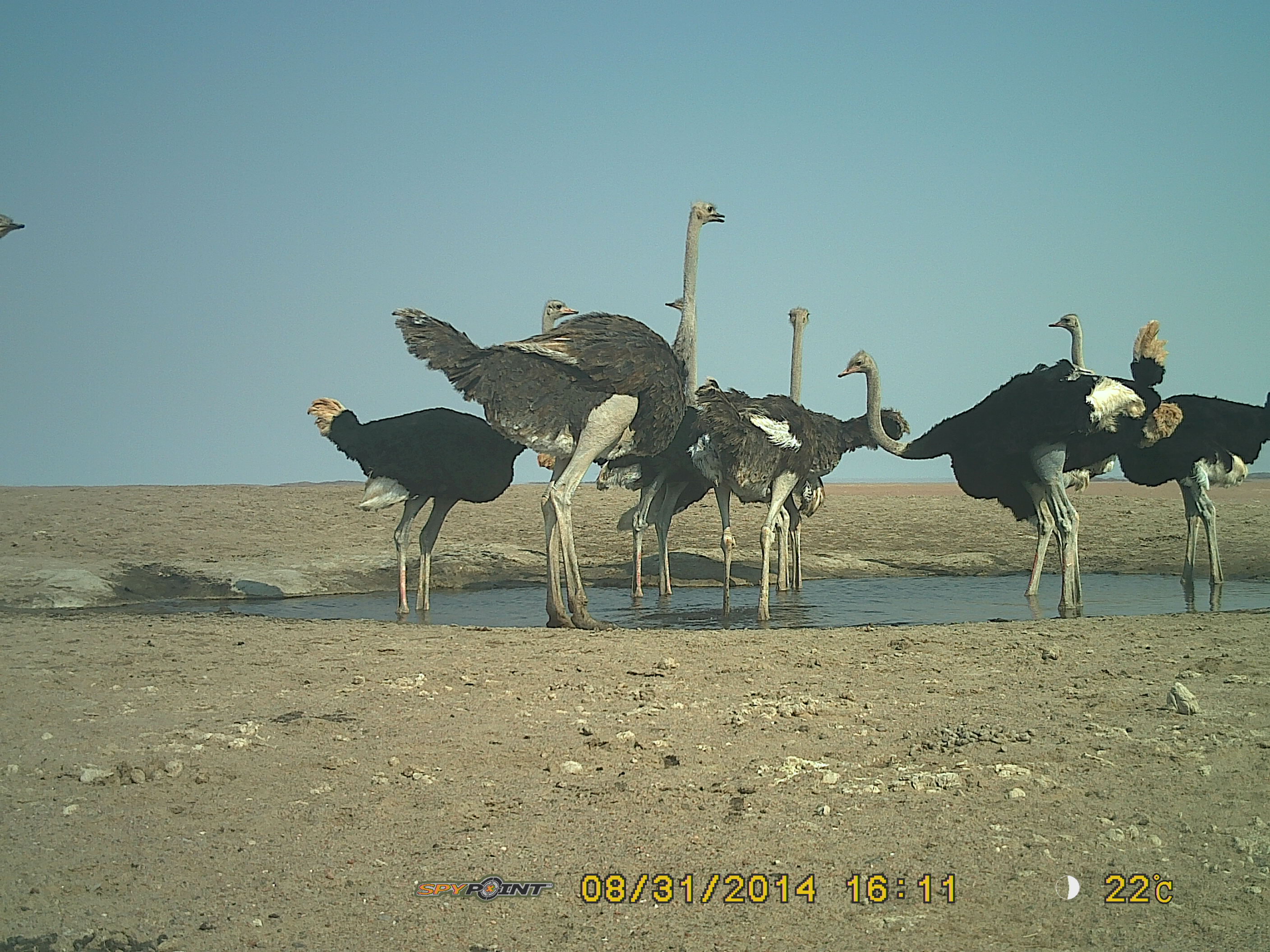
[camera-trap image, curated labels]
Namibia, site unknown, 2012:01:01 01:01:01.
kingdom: Animalia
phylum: Chordata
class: Aves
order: Struthioniformes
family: Struthionidae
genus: Struthio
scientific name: Struthio camelus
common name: common ostrich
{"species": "Struthio camelus (common ostrich)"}